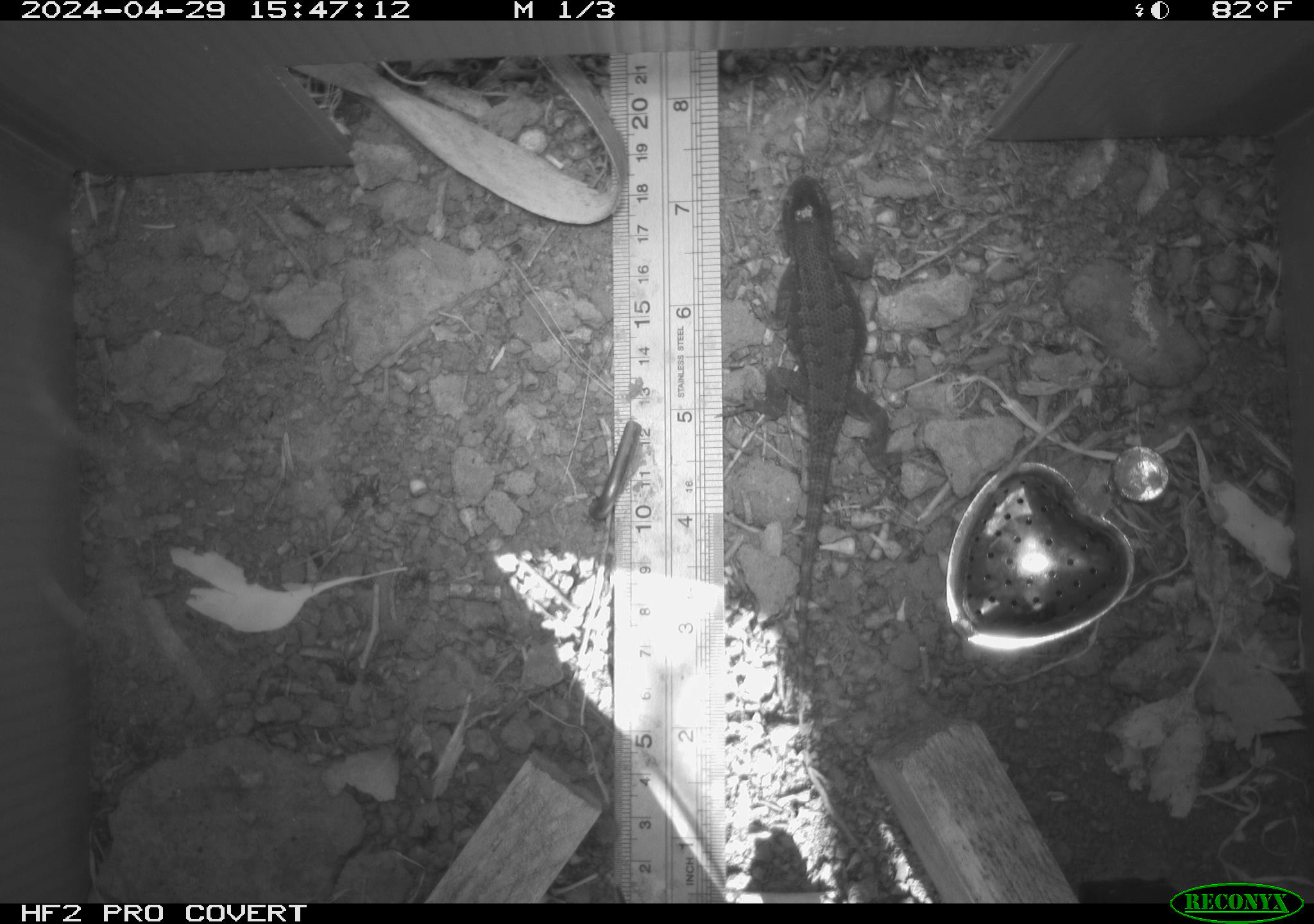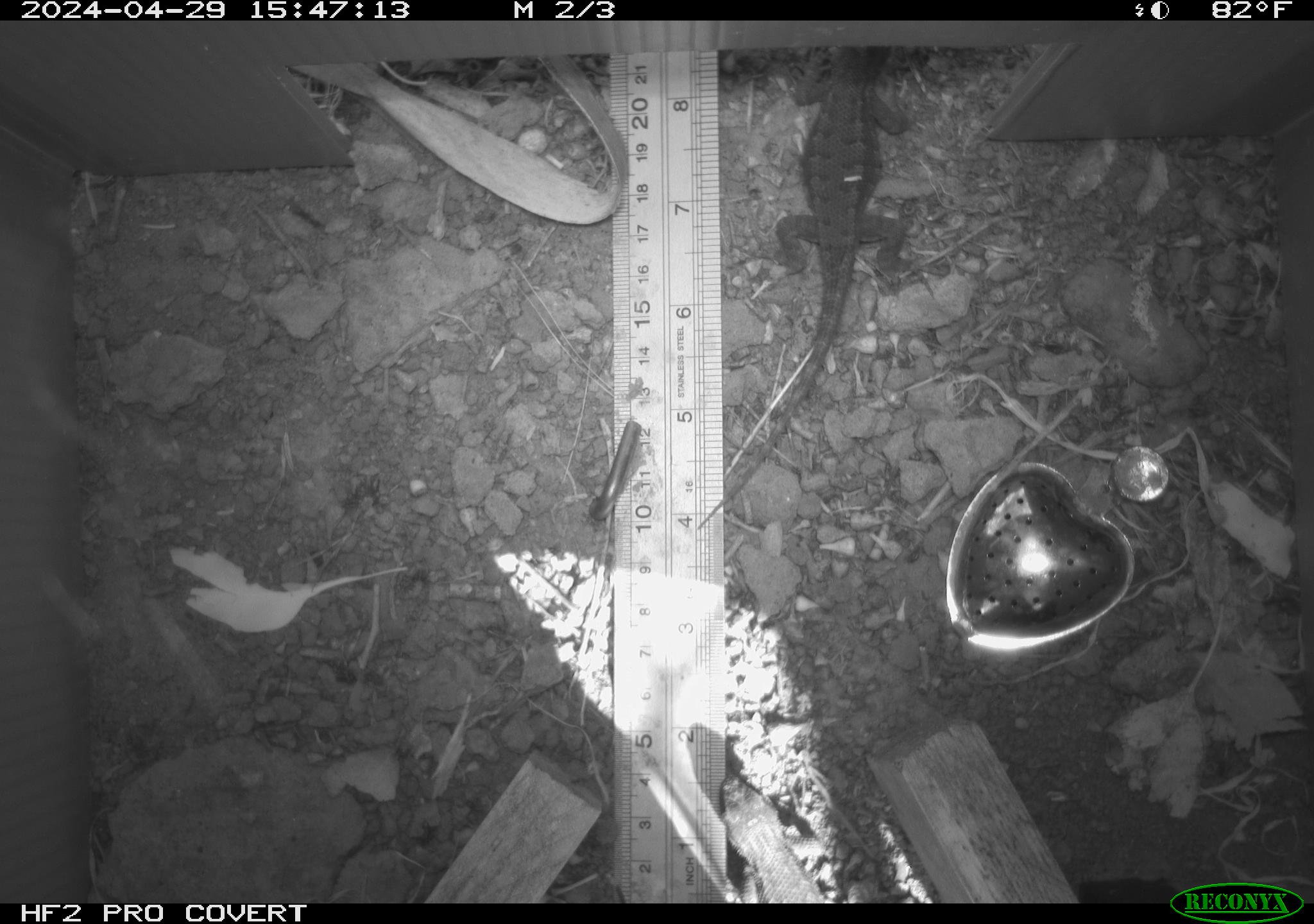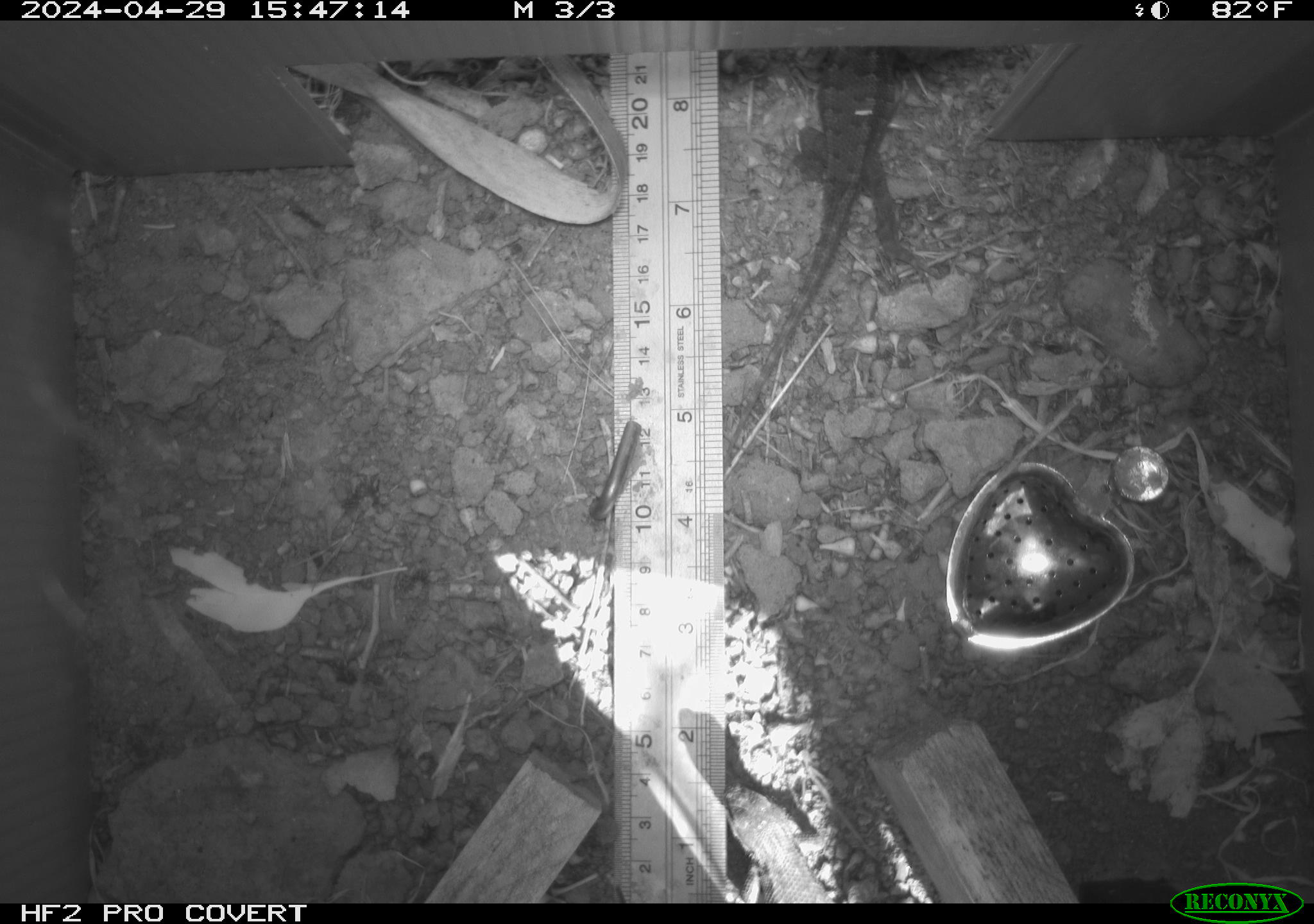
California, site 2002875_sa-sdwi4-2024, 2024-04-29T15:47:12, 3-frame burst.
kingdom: Animalia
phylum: Chordata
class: Reptilia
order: Squamata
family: Phrynosomatidae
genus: Sceloporus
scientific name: Sceloporus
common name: spiny lizards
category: sceloporus species